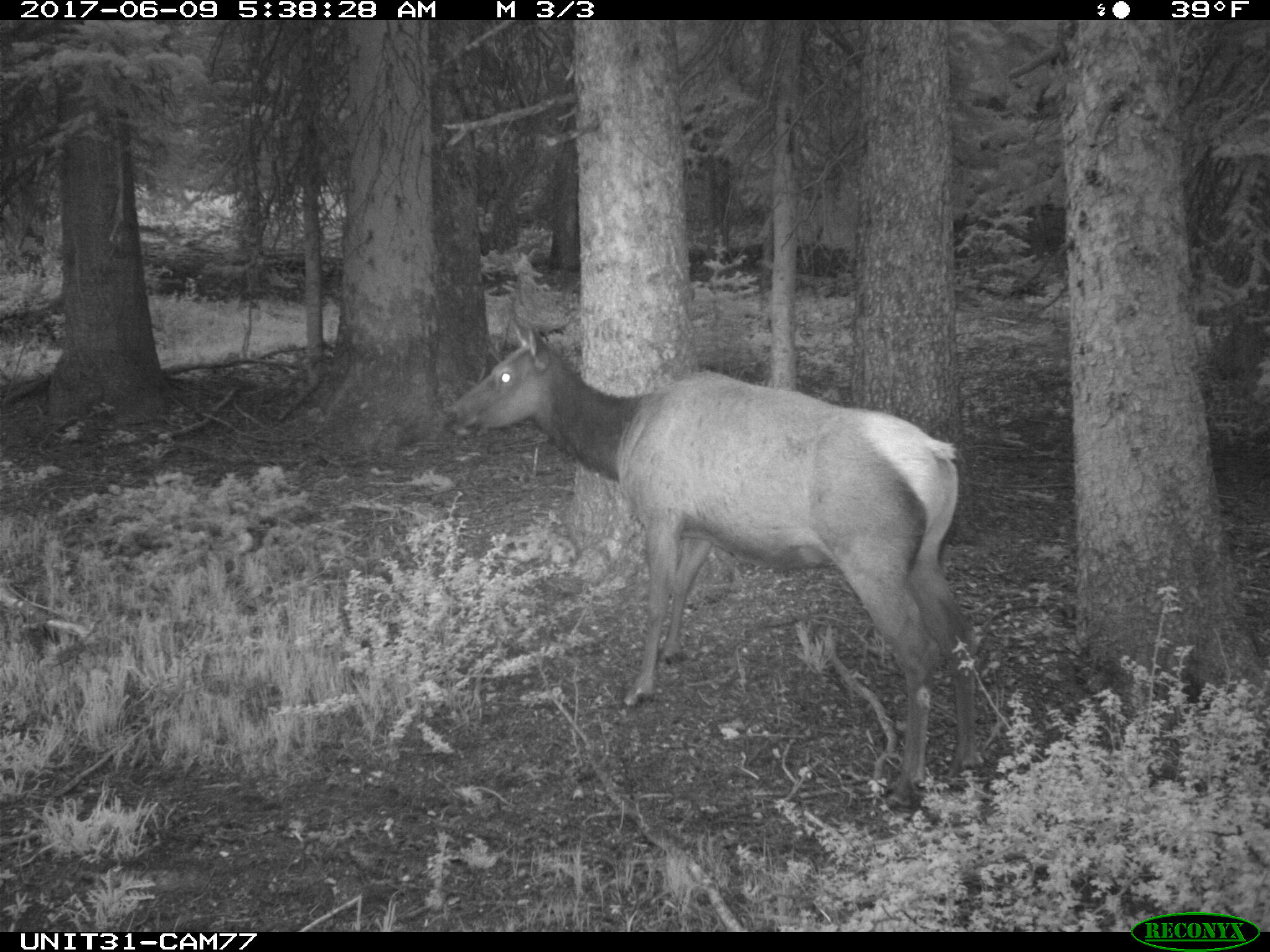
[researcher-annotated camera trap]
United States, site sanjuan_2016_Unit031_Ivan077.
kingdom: Animalia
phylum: Chordata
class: Mammalia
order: Artiodactyla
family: Cervidae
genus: Cervus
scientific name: Cervus elaphus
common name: red deer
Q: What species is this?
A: Cervus elaphus (red deer).